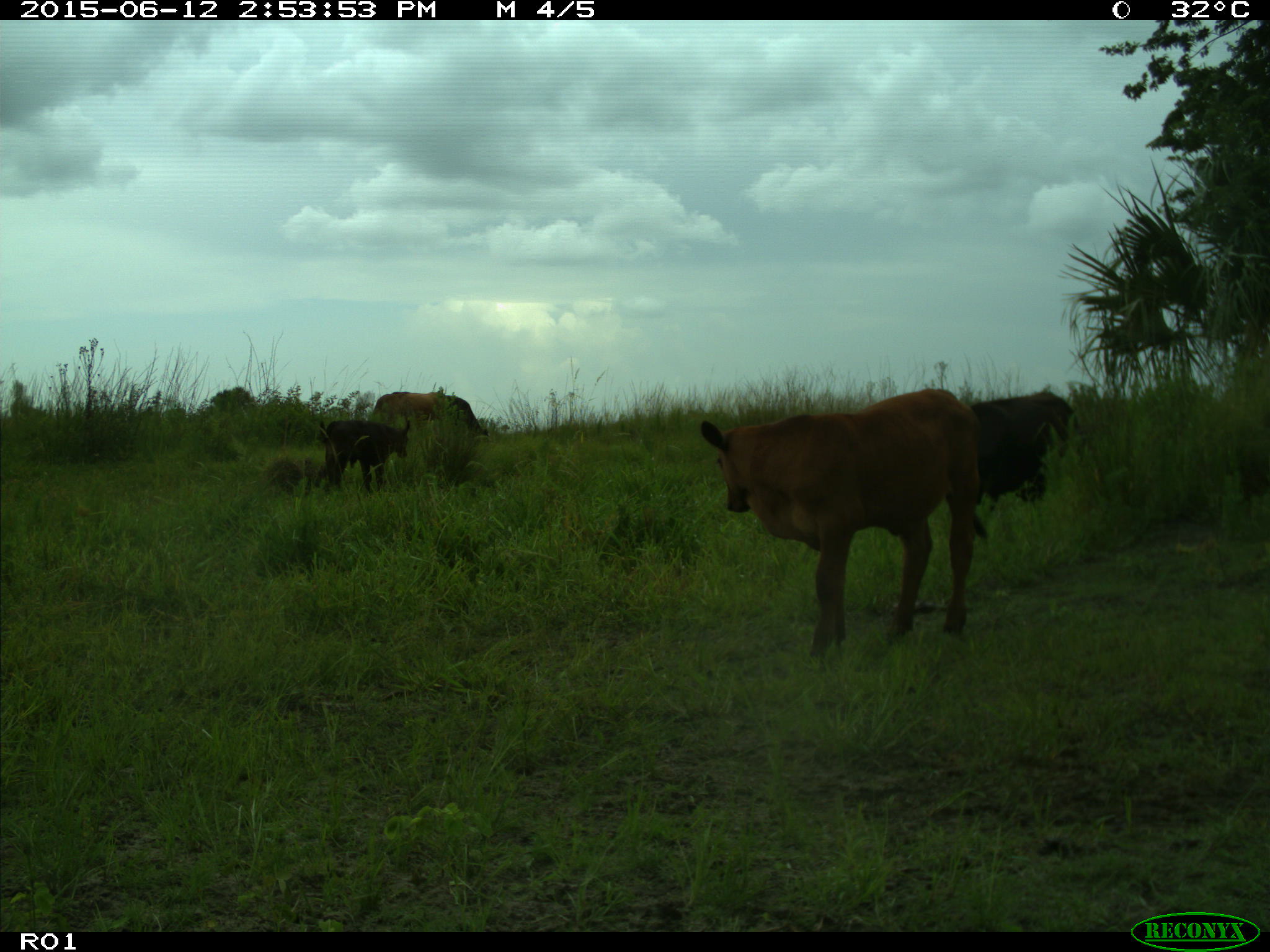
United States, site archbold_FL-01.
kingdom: Animalia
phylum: Chordata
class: Mammalia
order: Artiodactyla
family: Bovidae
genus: Bos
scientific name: Bos taurus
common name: domestic cow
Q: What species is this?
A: Bos taurus (domestic cow).